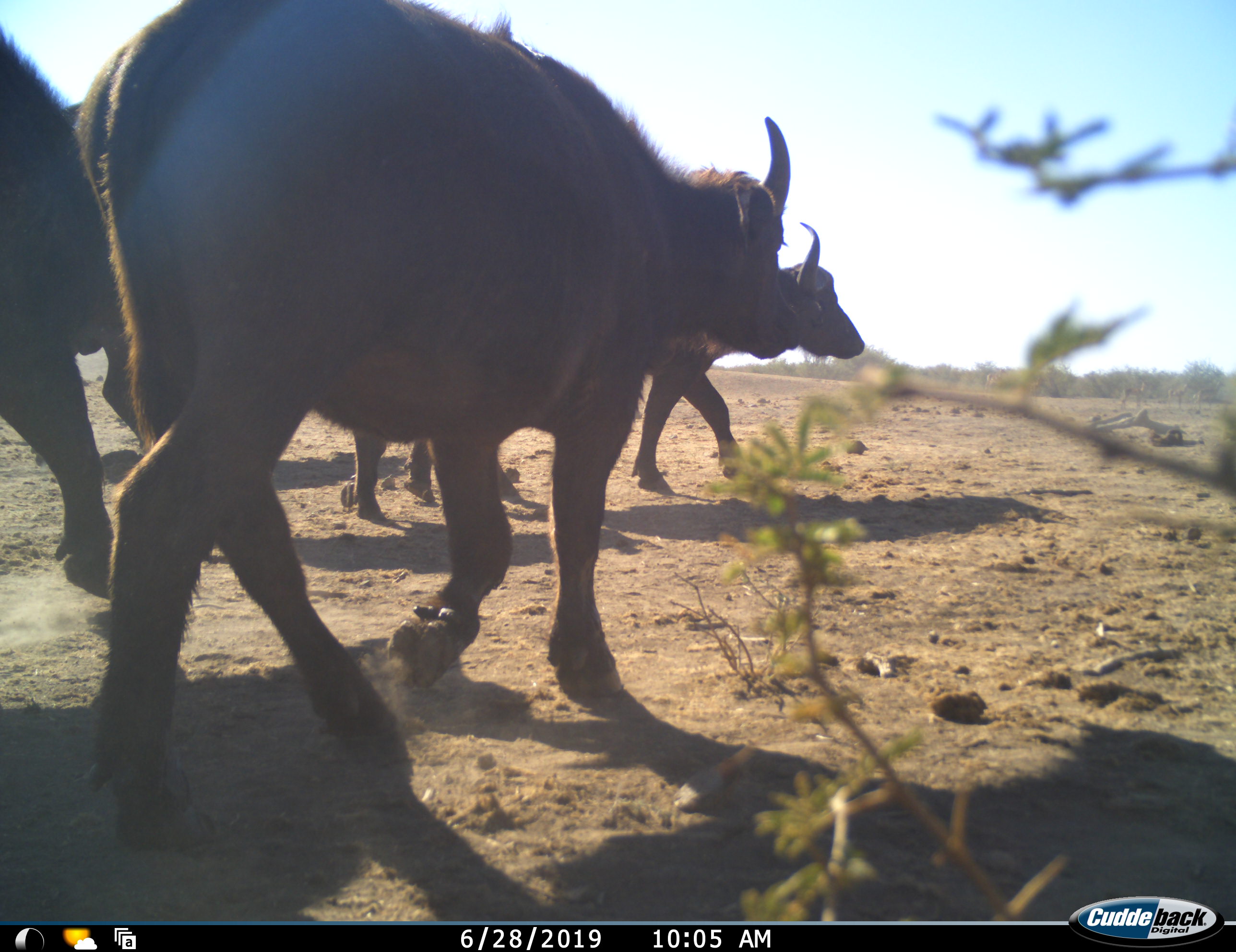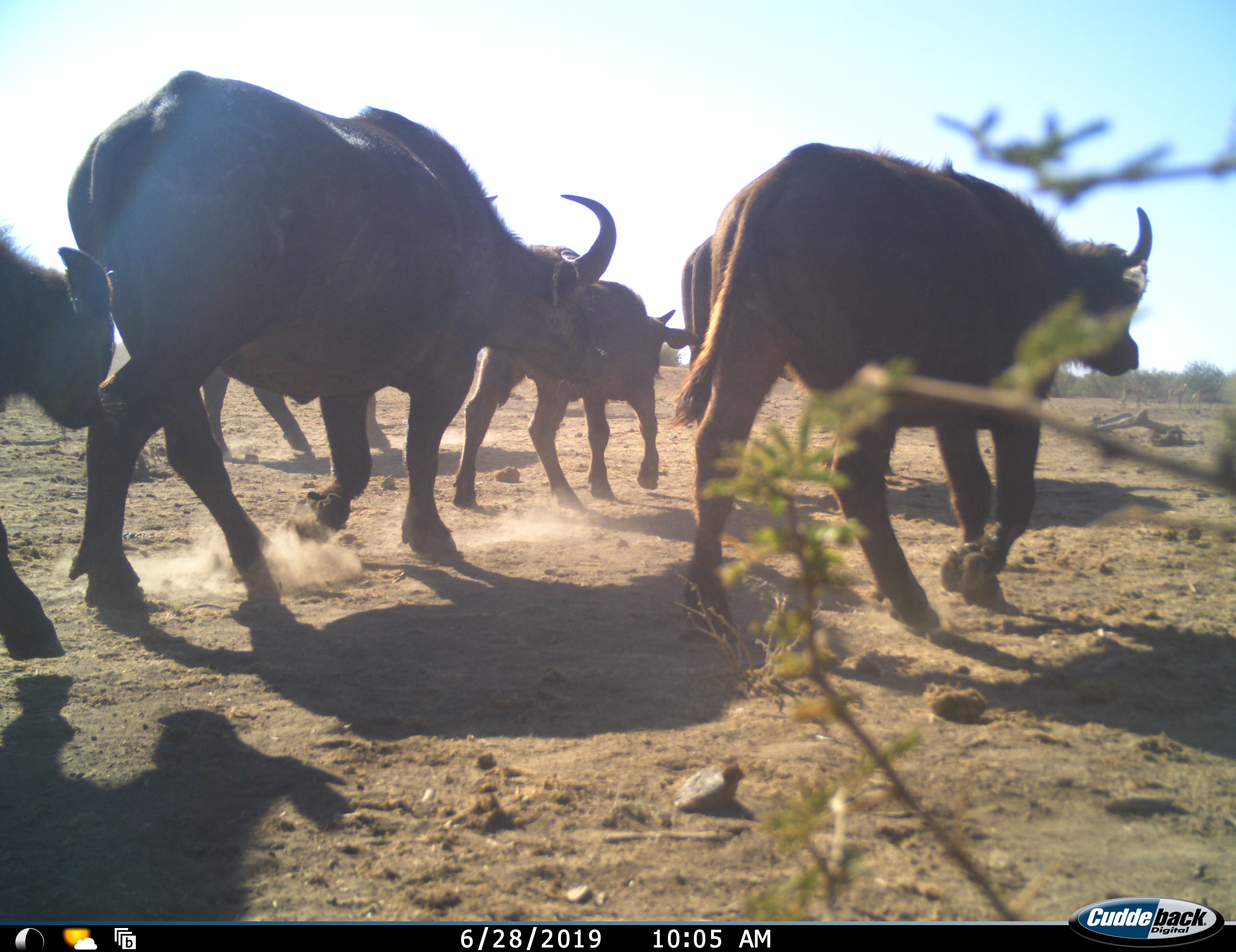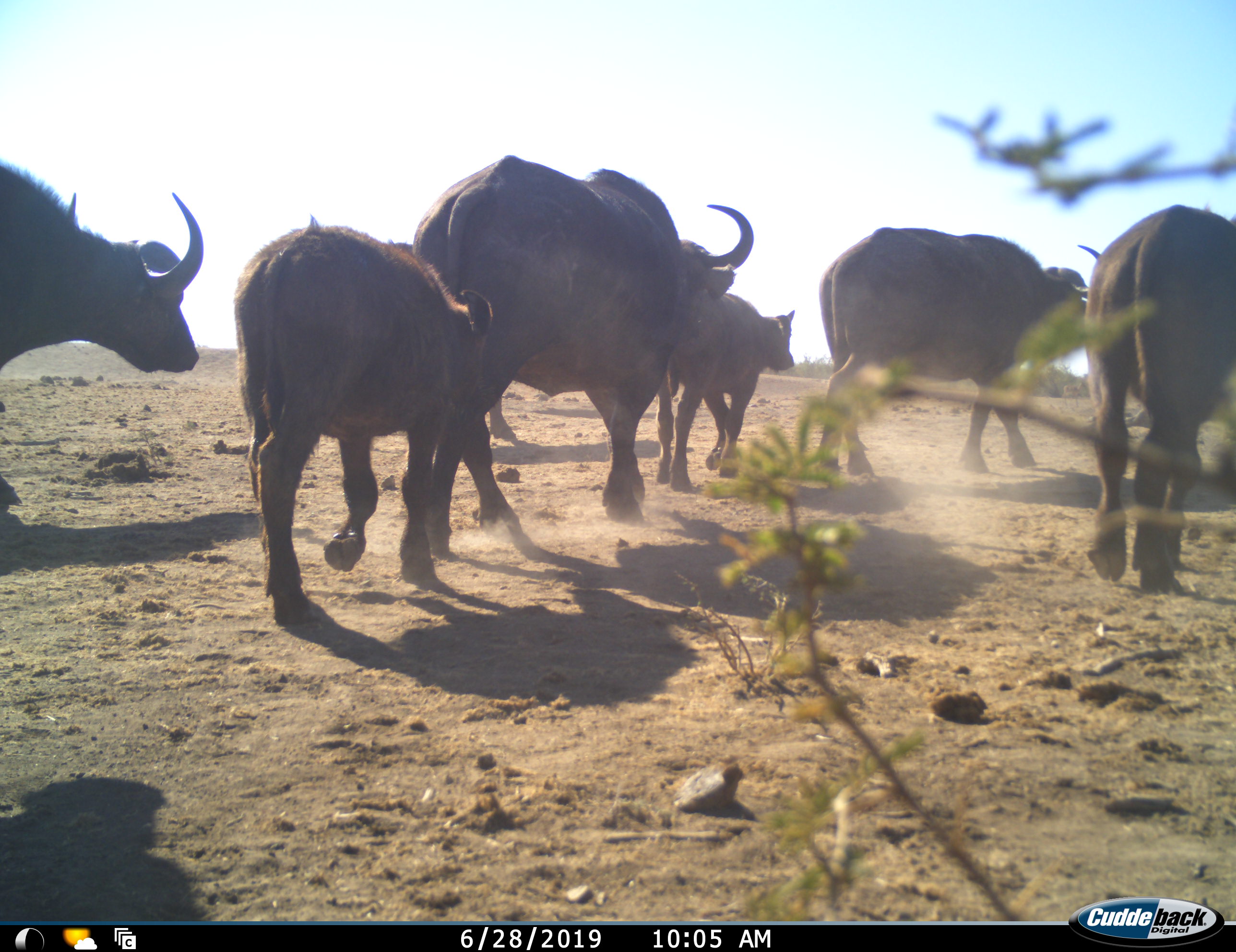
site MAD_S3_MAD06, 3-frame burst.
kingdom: Animalia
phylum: Chordata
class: Mammalia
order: Artiodactyla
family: Bovidae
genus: Syncerus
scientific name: Syncerus caffer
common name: african buffalo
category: buffalo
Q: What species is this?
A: Buffalo (african buffalo) (Syncerus caffer).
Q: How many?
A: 6.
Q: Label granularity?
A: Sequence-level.